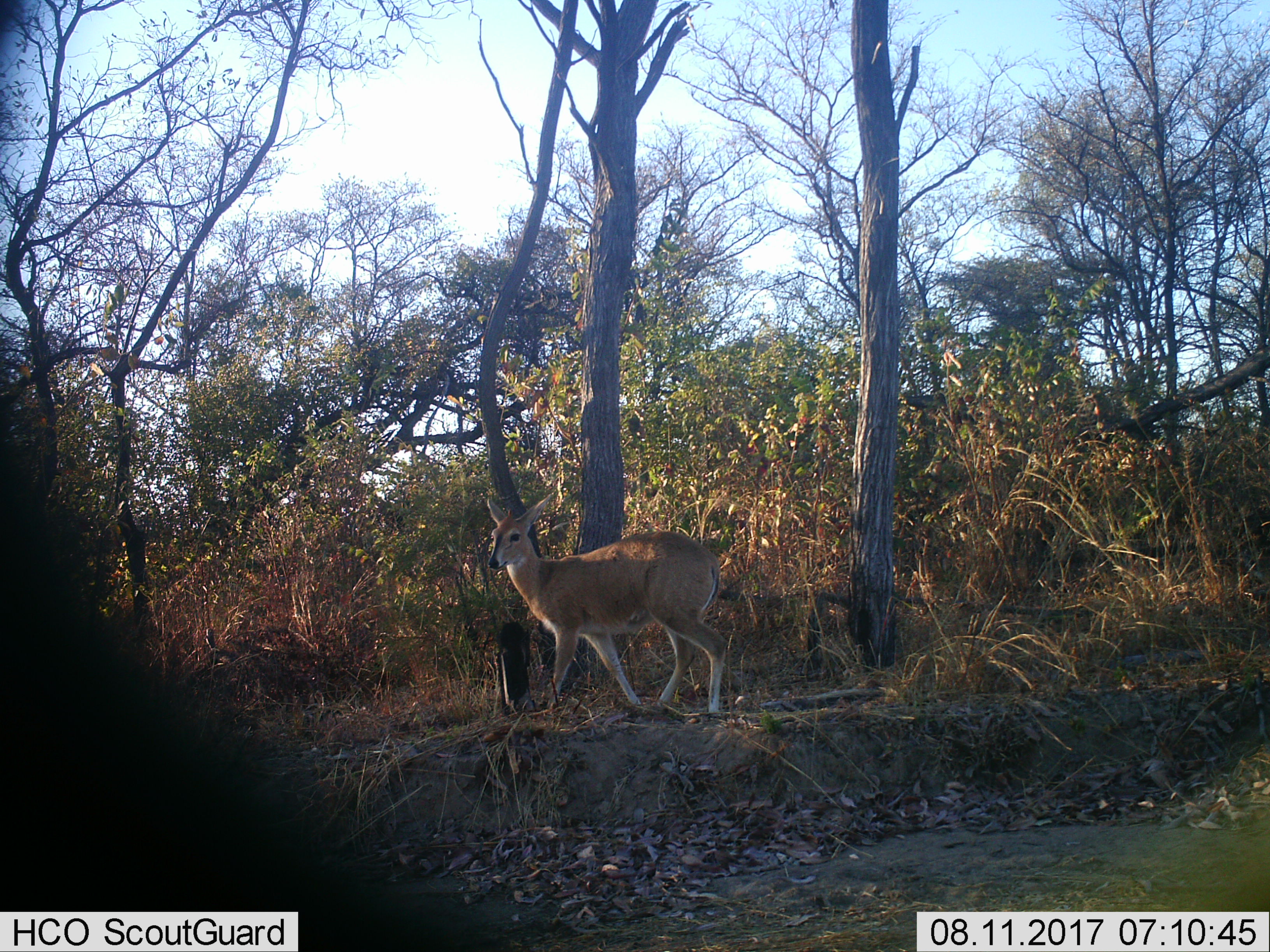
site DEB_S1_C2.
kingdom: Animalia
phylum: Chordata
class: Mammalia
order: Artiodactyla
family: Bovidae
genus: Sylvicapra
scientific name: Sylvicapra grimmia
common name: common duiker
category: duikercommongrey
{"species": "duikercommongrey (common duiker) (Sylvicapra grimmia)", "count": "1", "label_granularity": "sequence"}